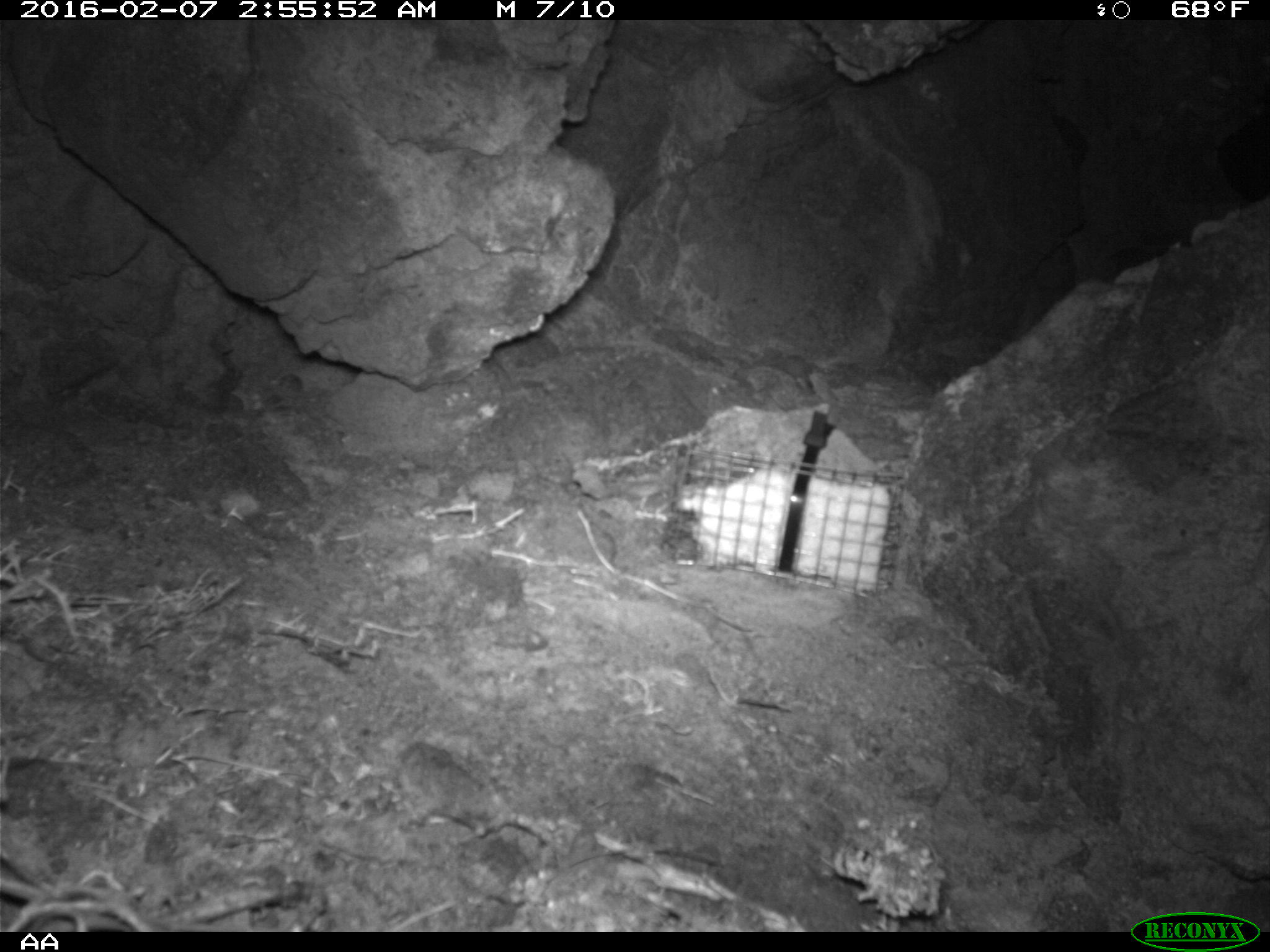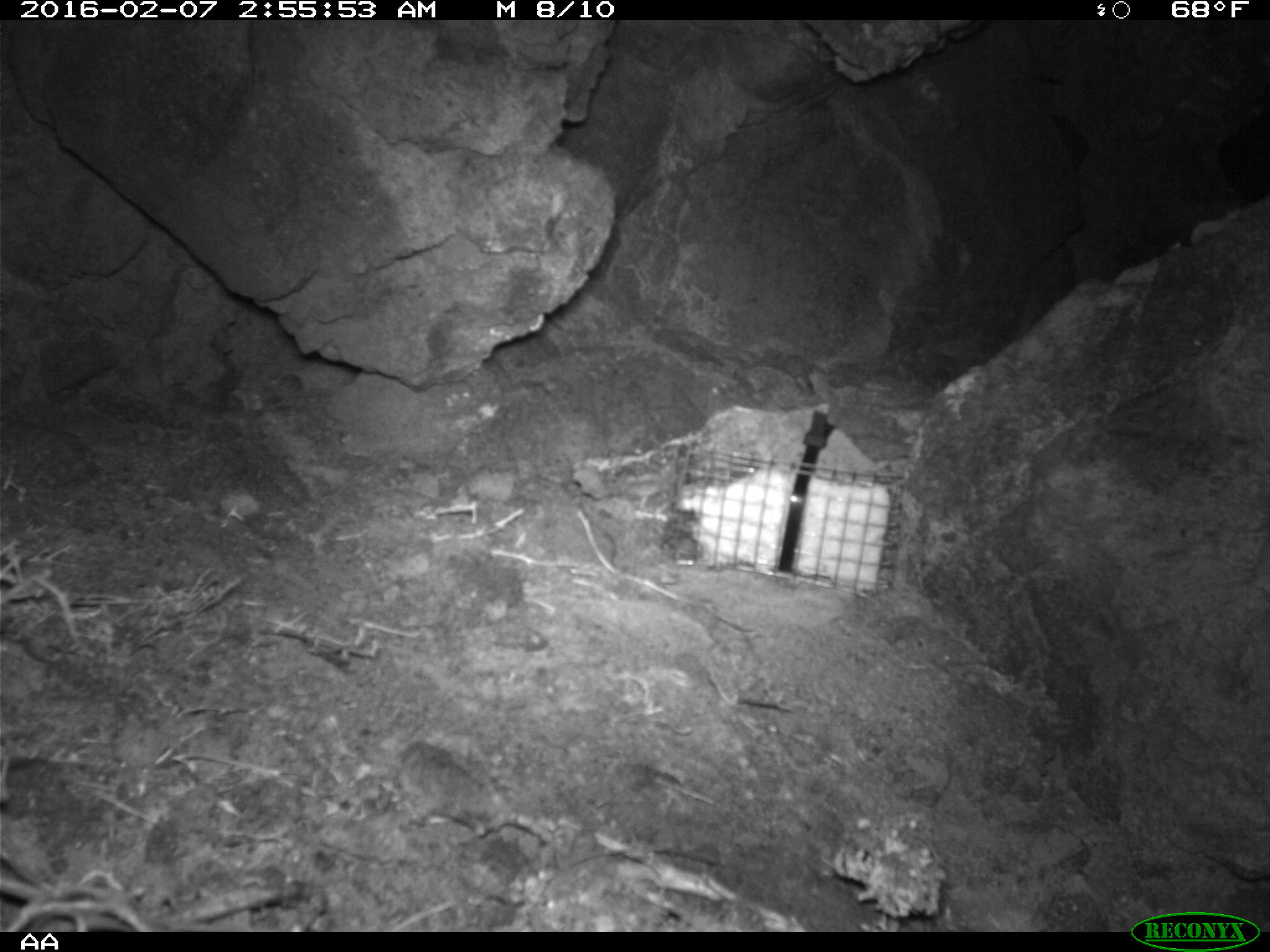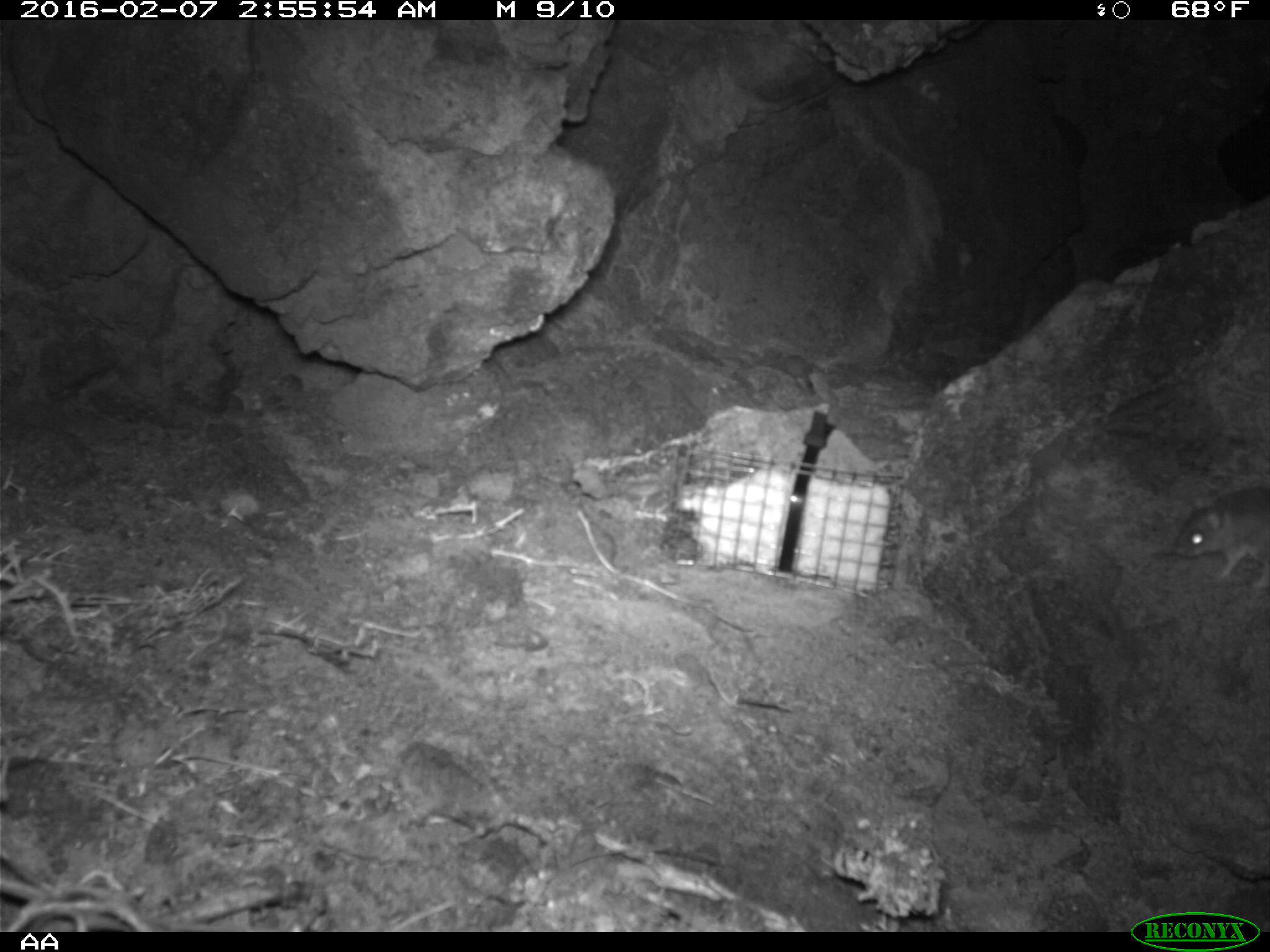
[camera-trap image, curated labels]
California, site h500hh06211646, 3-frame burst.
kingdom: Animalia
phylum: Chordata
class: Mammalia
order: Rodentia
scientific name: Rodentia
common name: rodent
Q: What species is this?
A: Rodent (Rodentia).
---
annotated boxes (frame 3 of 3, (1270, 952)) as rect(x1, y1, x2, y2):
rodent: rect(1173, 487, 1269, 589)